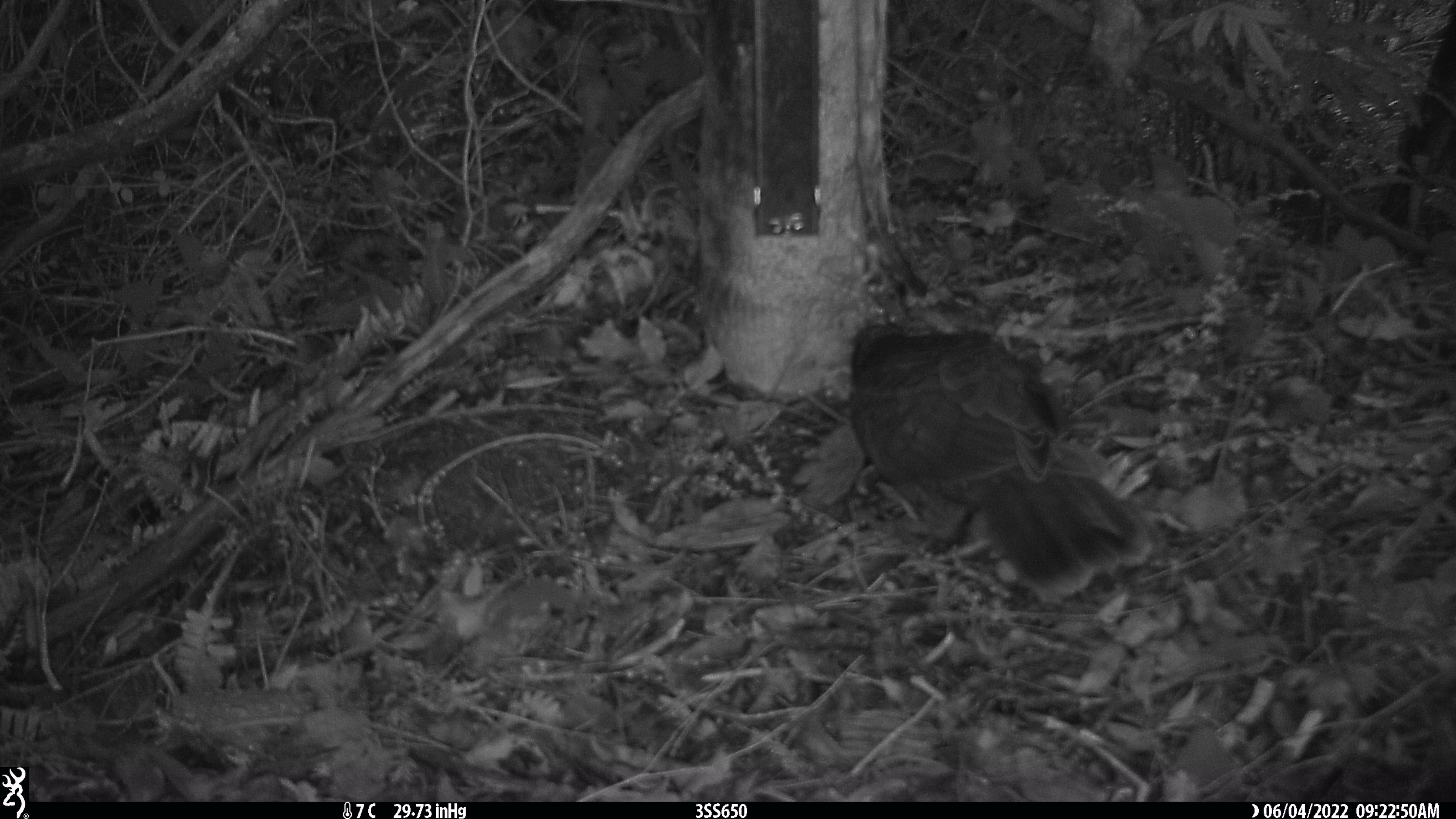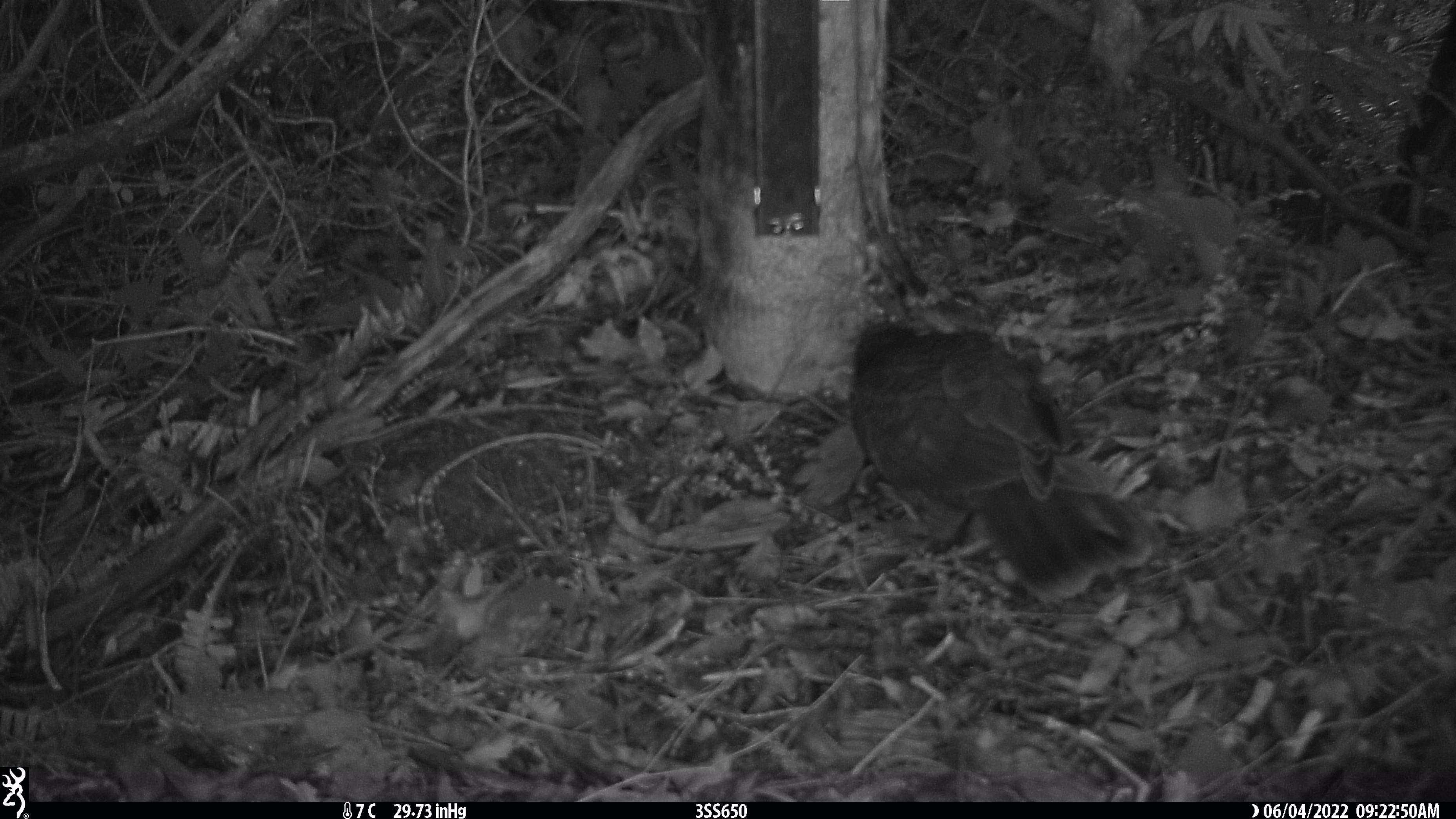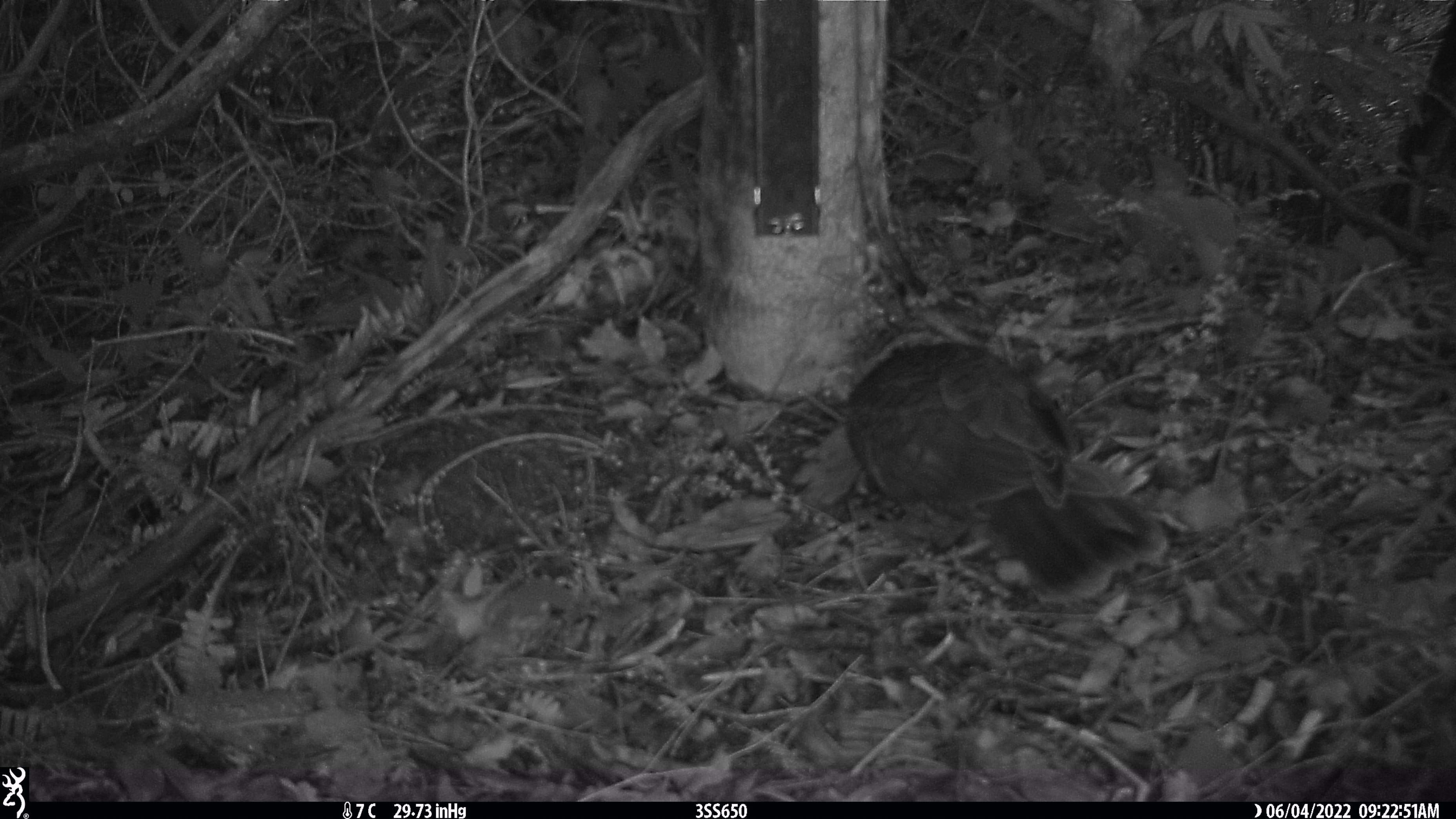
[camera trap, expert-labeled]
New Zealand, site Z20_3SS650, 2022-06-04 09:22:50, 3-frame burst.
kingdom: Animalia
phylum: Chordata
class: Aves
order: Psittaciformes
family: Strigopidae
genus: Nestor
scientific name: Nestor notabilis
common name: kea